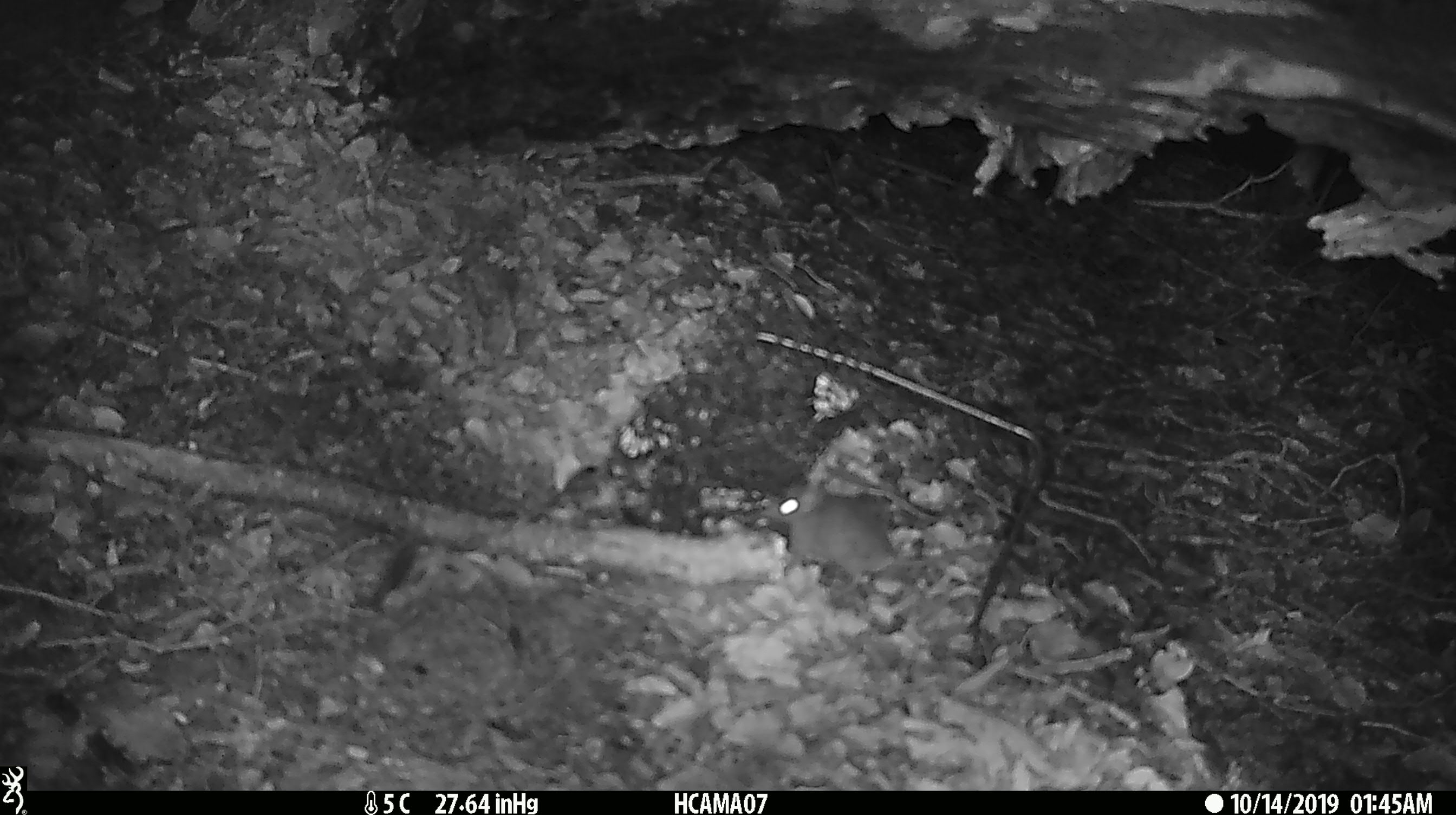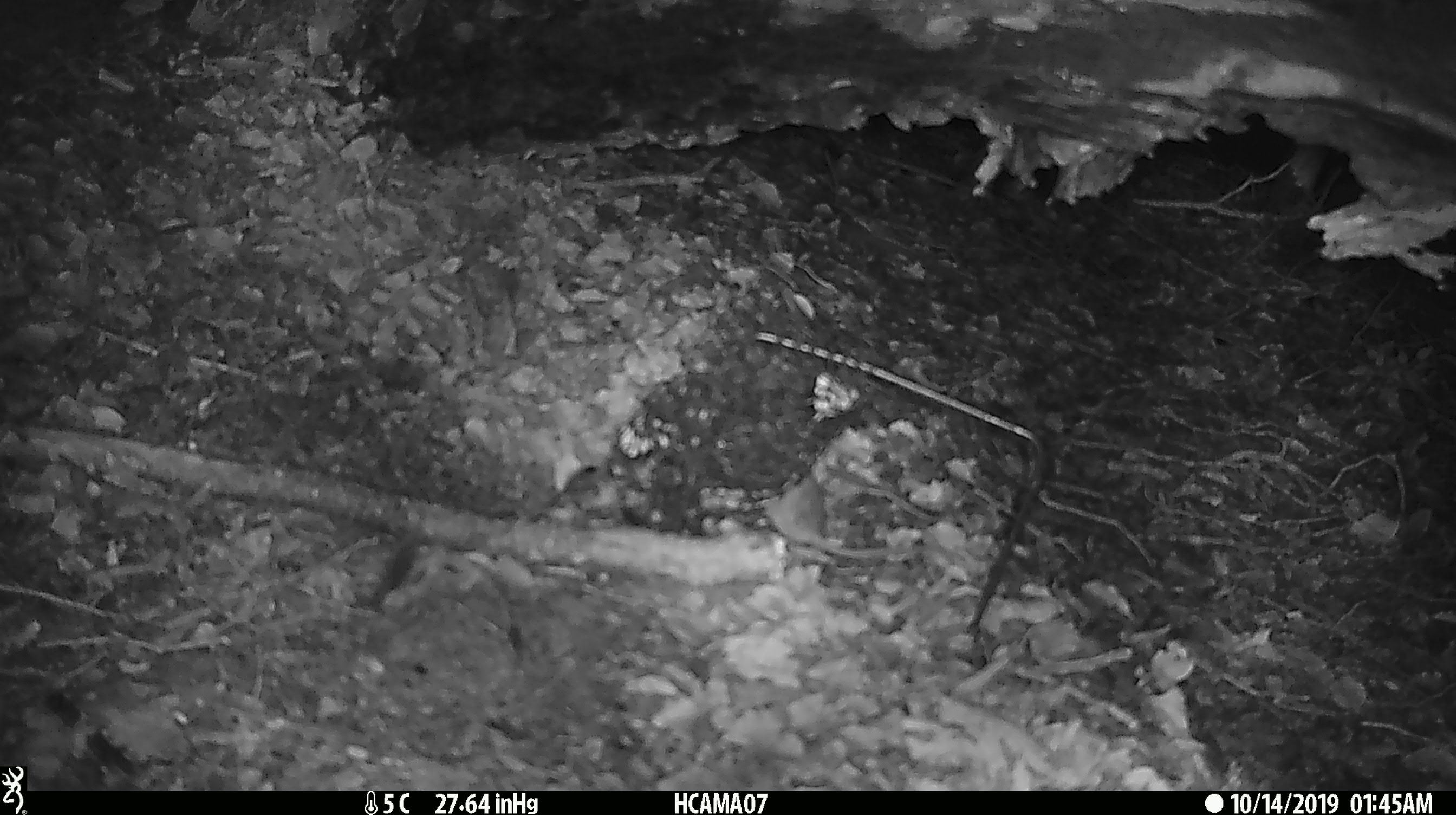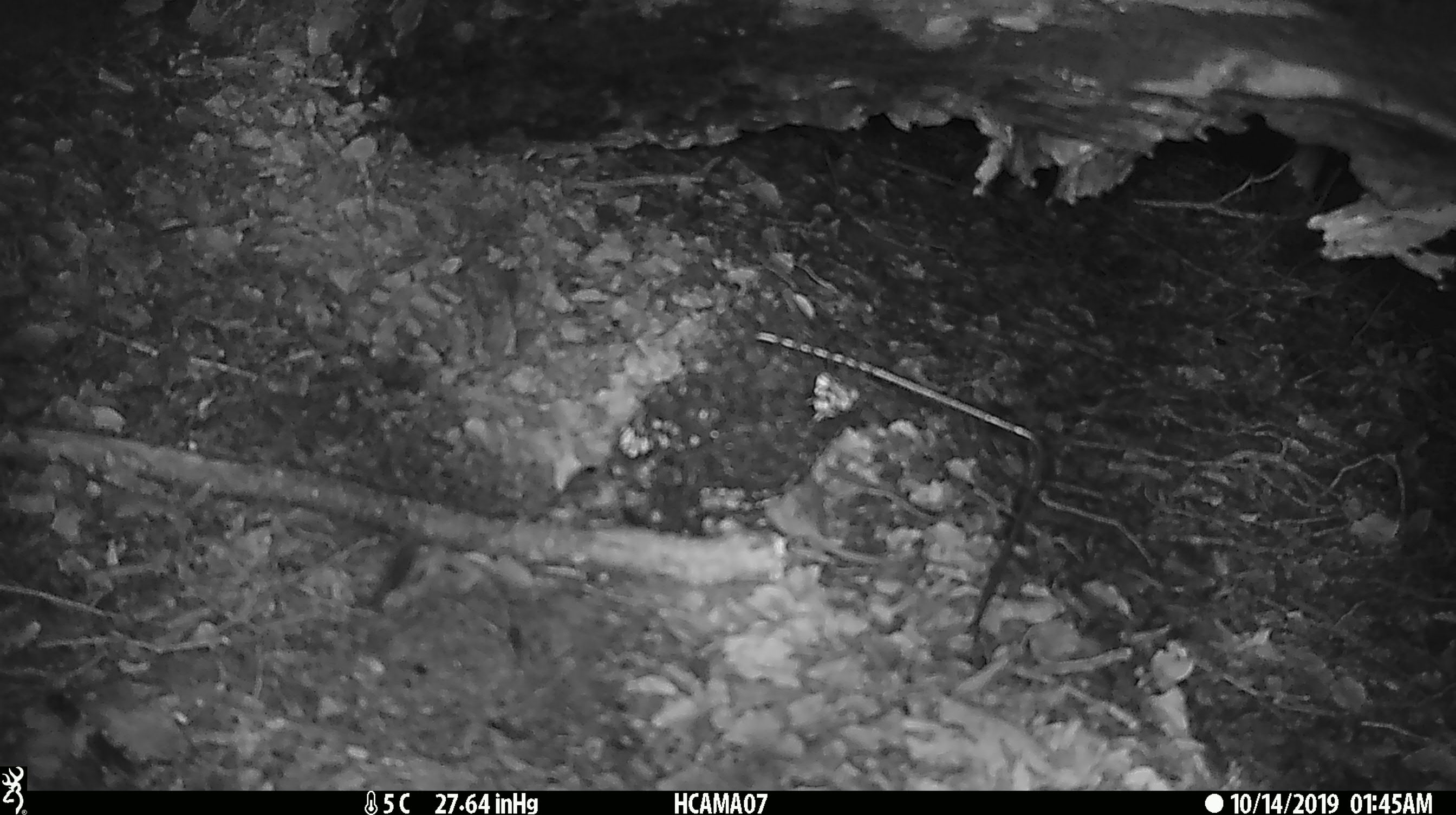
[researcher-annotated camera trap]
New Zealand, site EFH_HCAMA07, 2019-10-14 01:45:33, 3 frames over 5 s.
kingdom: Animalia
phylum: Chordata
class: Mammalia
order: Rodentia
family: Muridae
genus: Mus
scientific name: Mus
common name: mouse